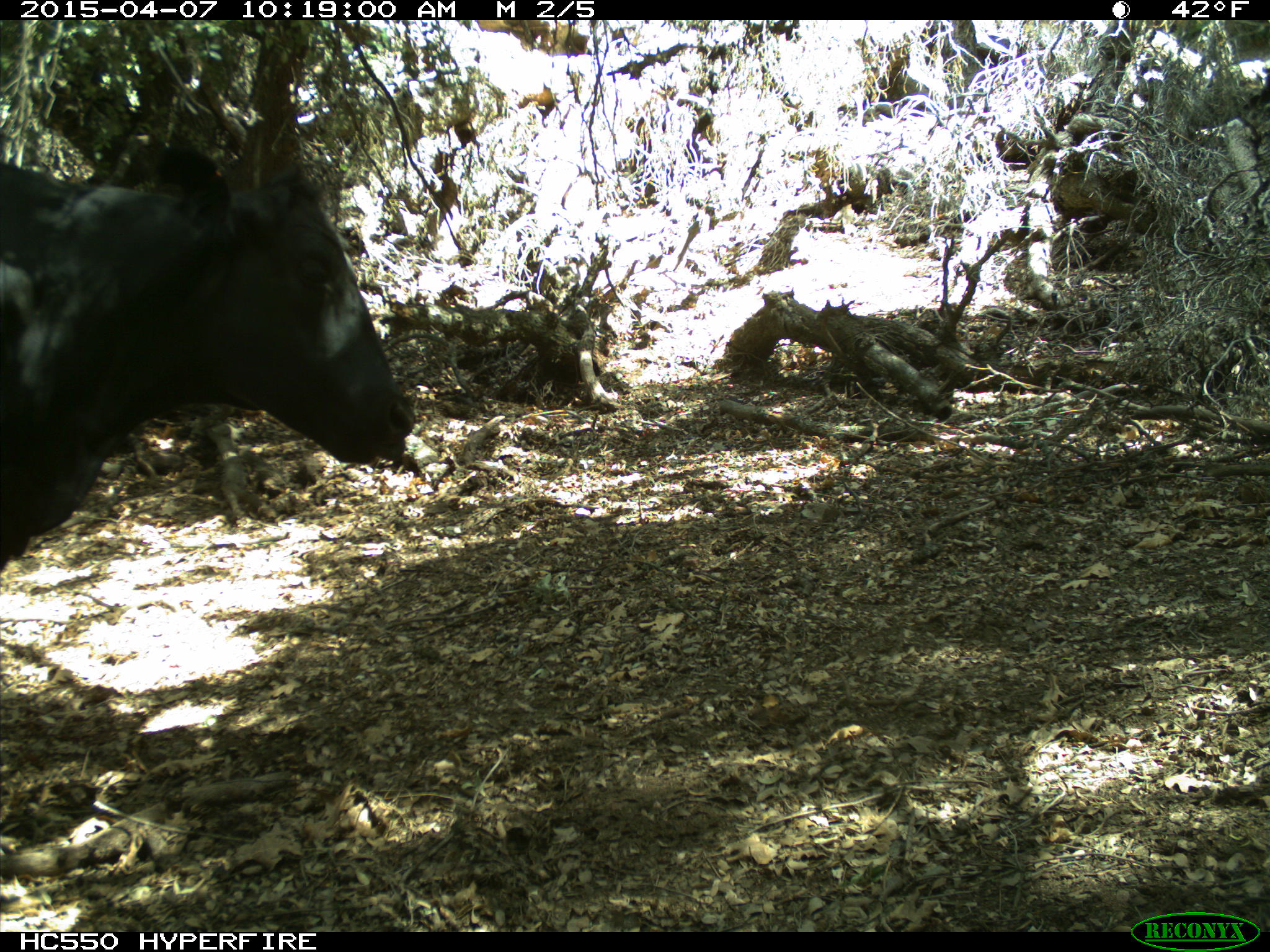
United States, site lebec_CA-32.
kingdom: Animalia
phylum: Chordata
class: Mammalia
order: Artiodactyla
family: Bovidae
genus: Bos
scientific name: Bos taurus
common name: domestic cow